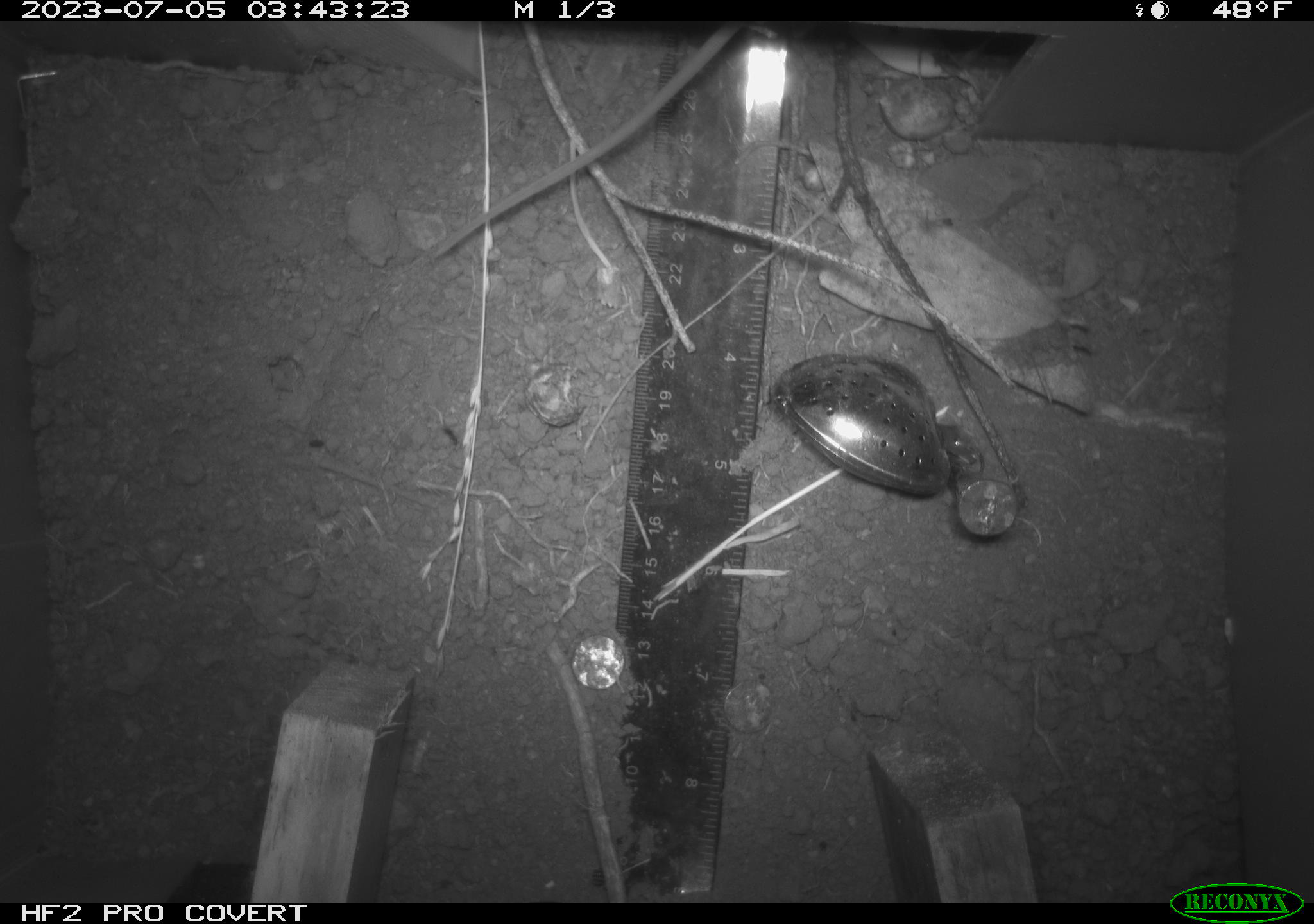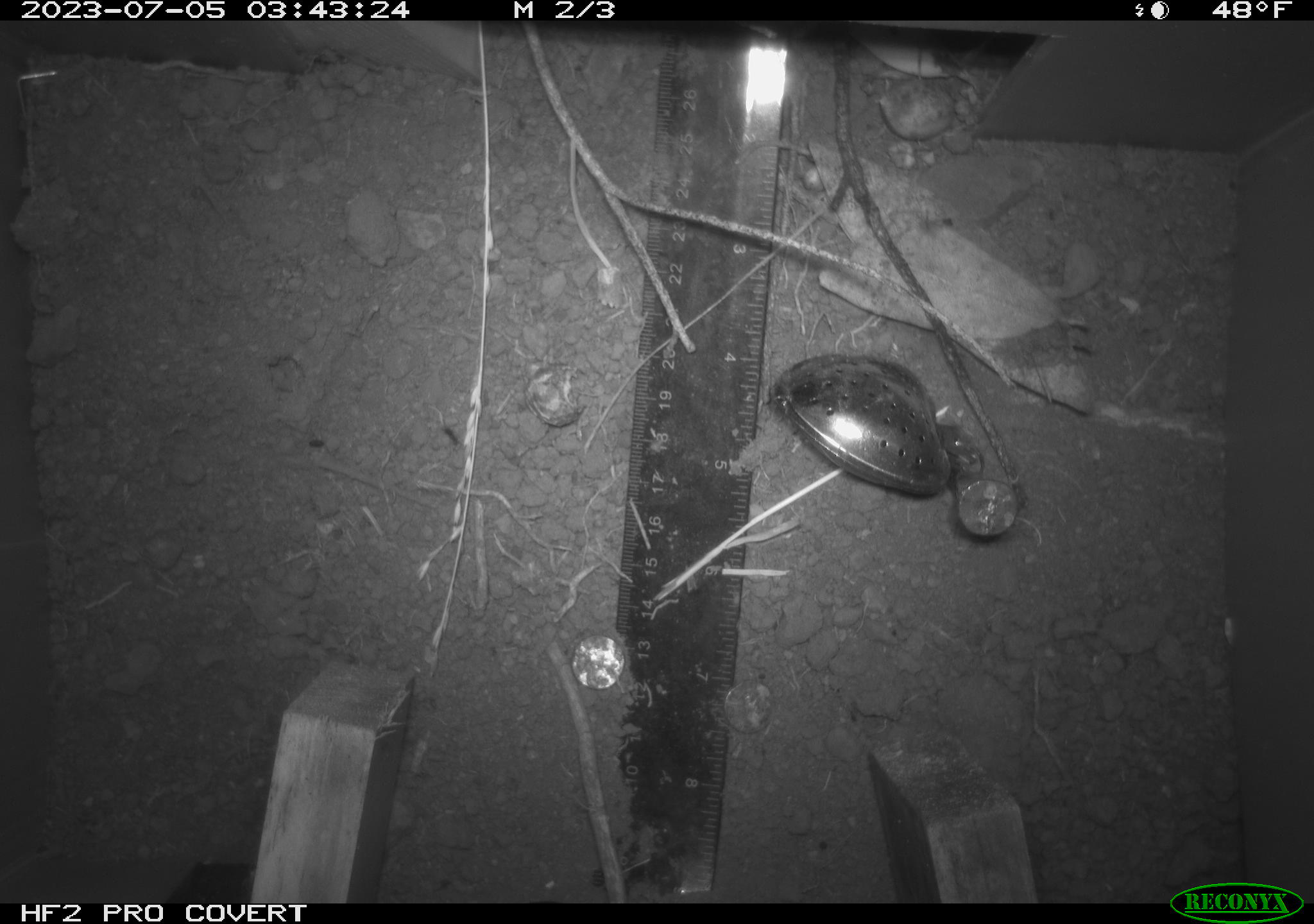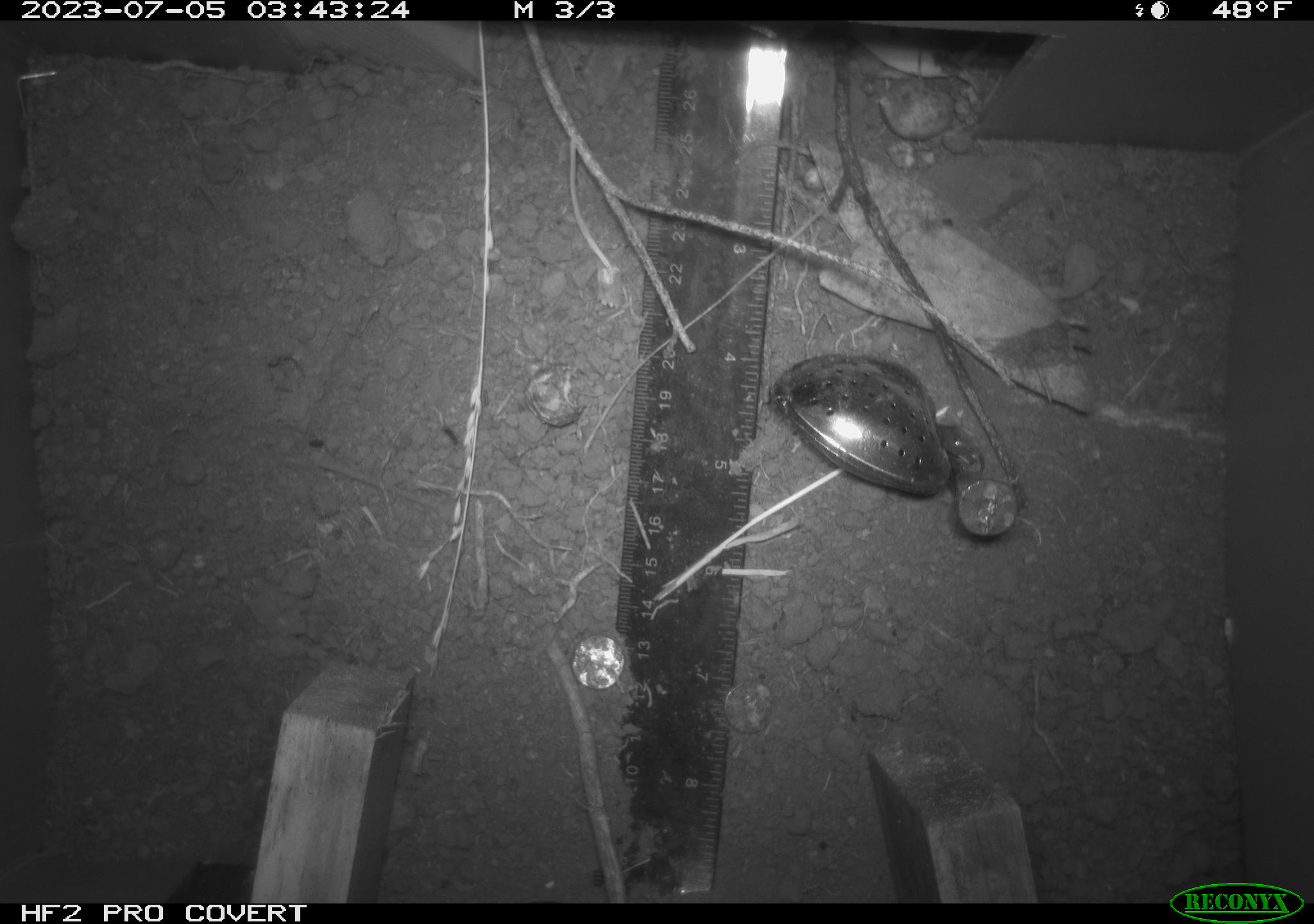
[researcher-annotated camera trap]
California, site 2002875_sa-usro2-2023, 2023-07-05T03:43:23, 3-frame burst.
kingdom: Animalia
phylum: Chordata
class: Mammalia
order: Rodentia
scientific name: Rodentia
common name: mouse species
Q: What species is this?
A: Mouse species (Rodentia).